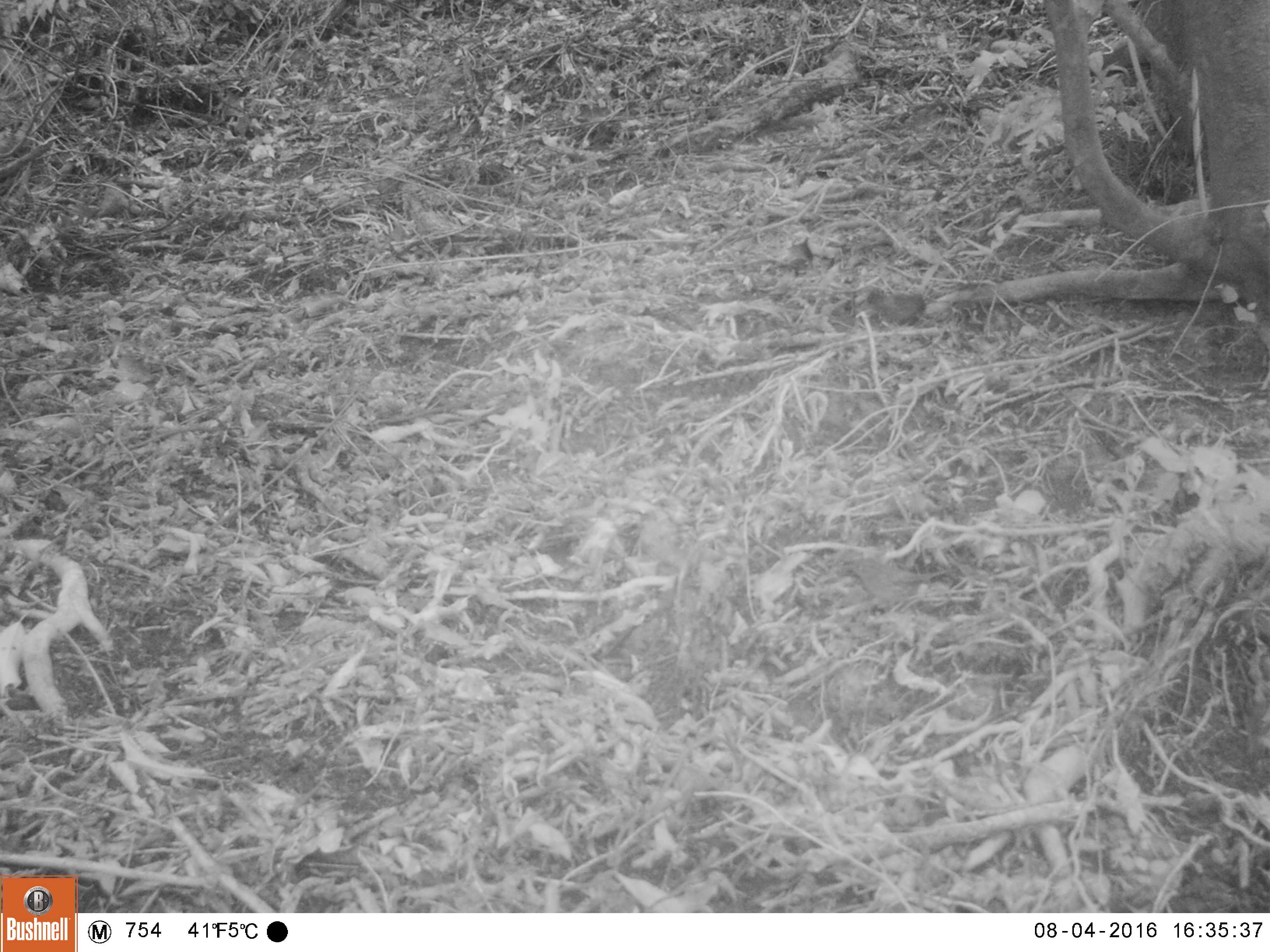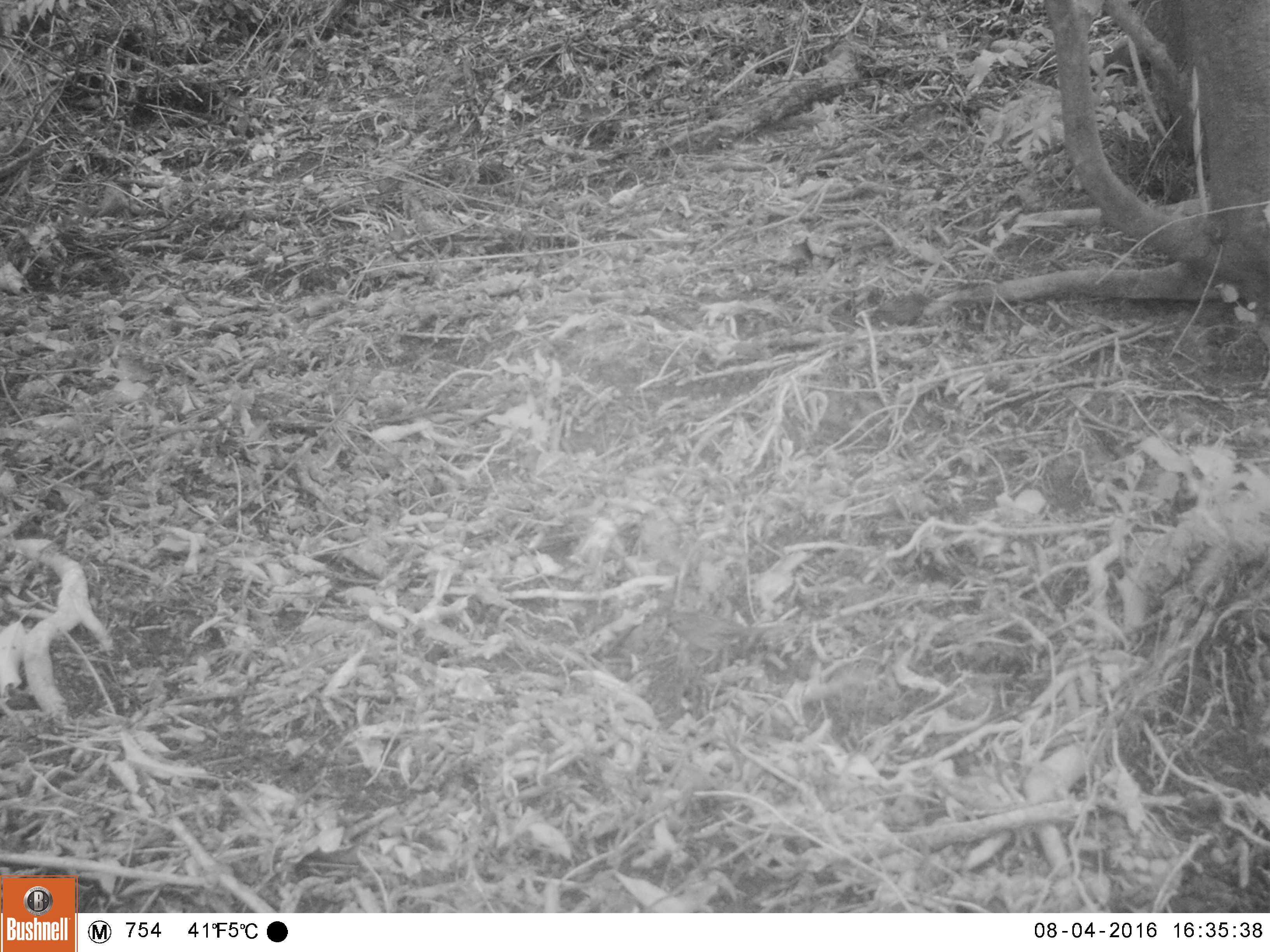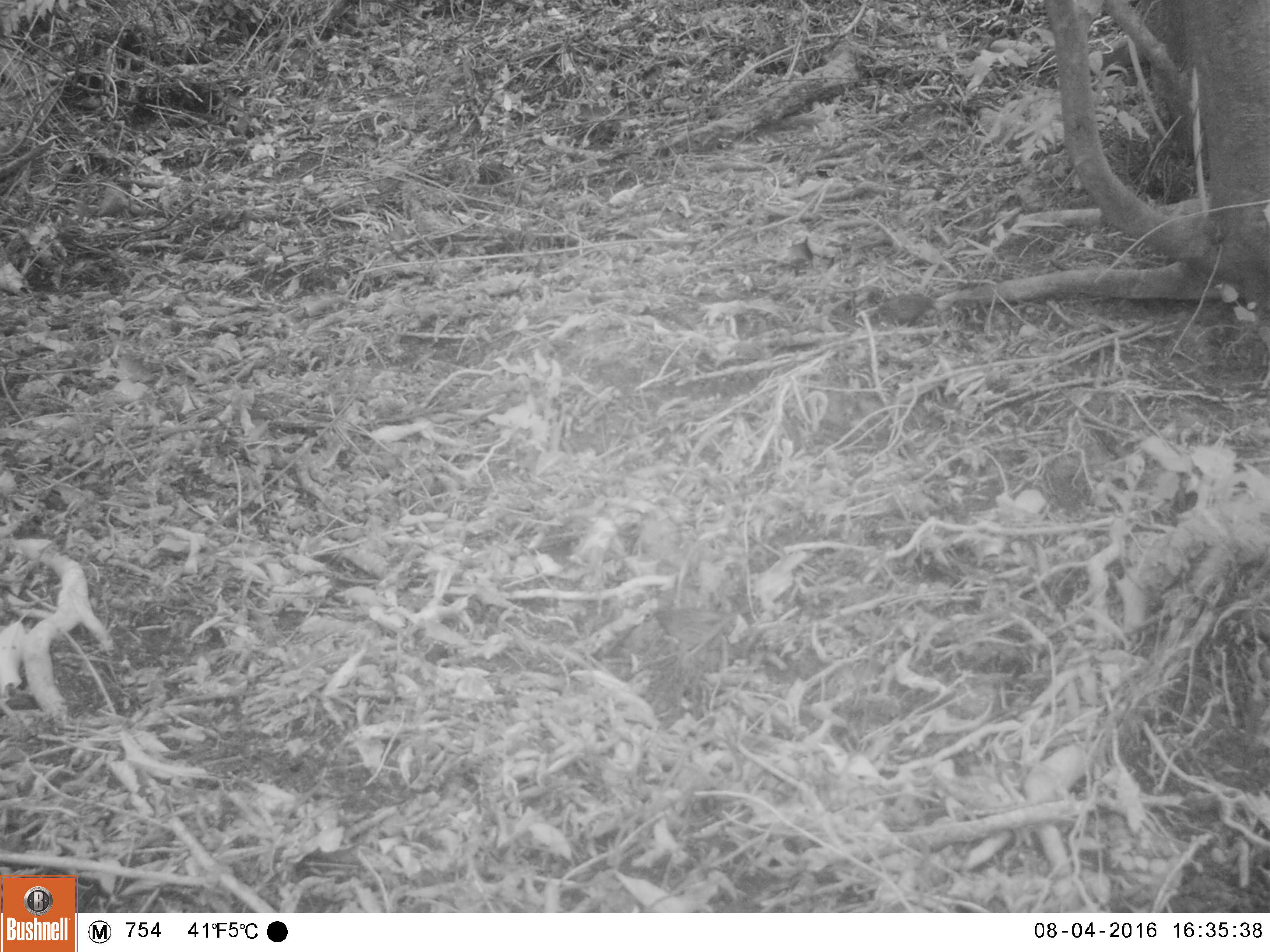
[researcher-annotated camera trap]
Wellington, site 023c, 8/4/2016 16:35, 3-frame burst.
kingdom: Animalia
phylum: Chordata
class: Aves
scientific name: Aves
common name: bird